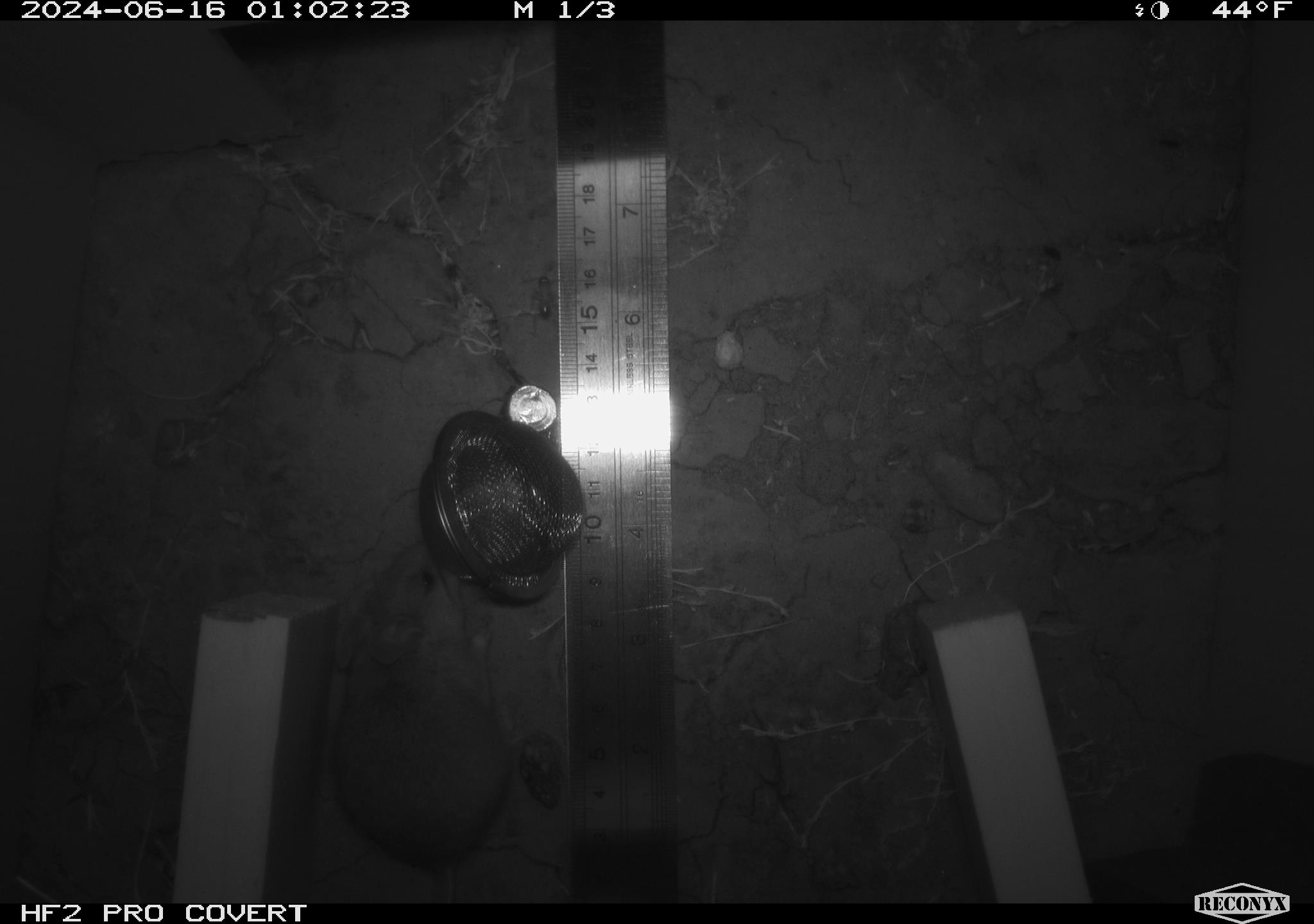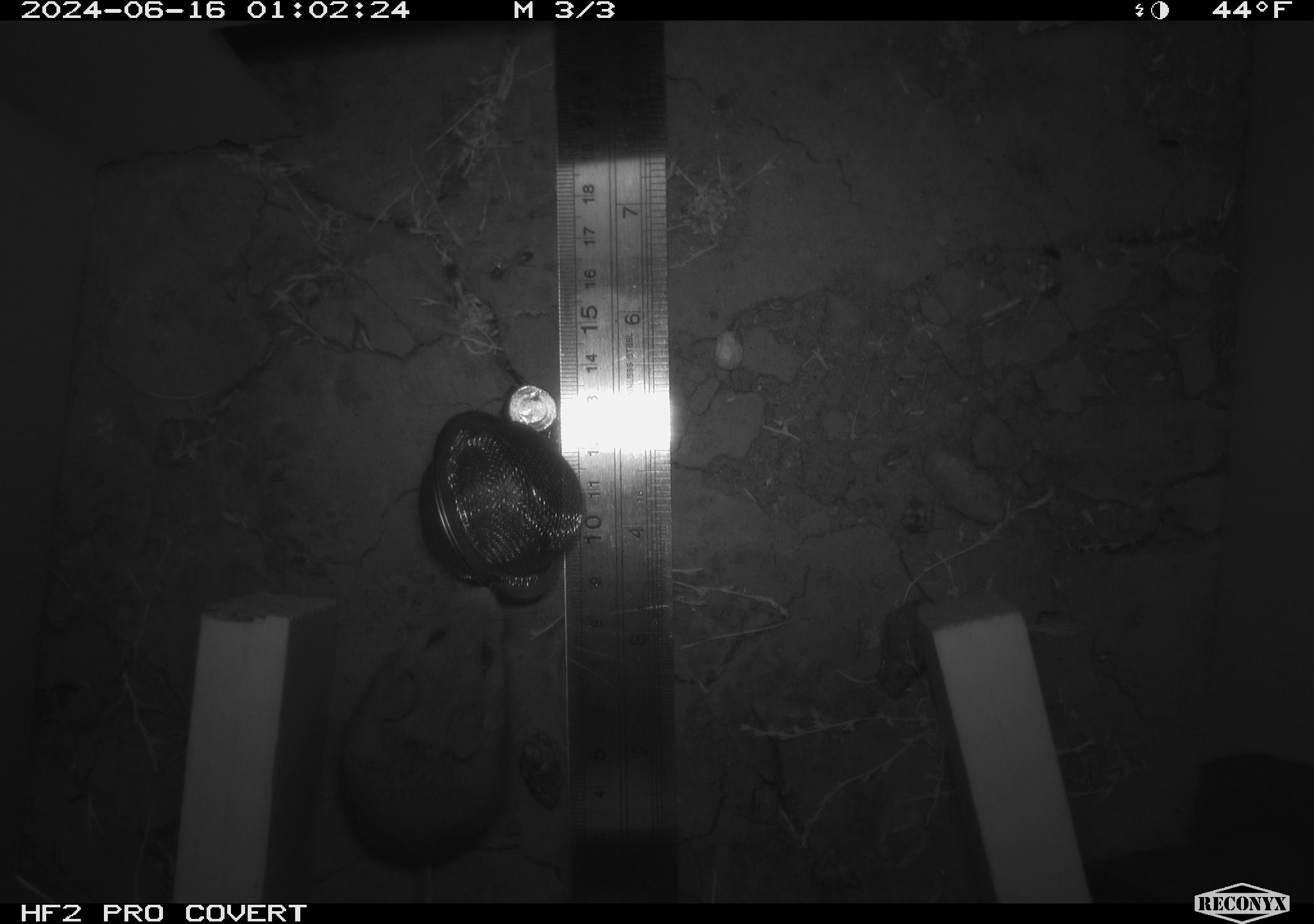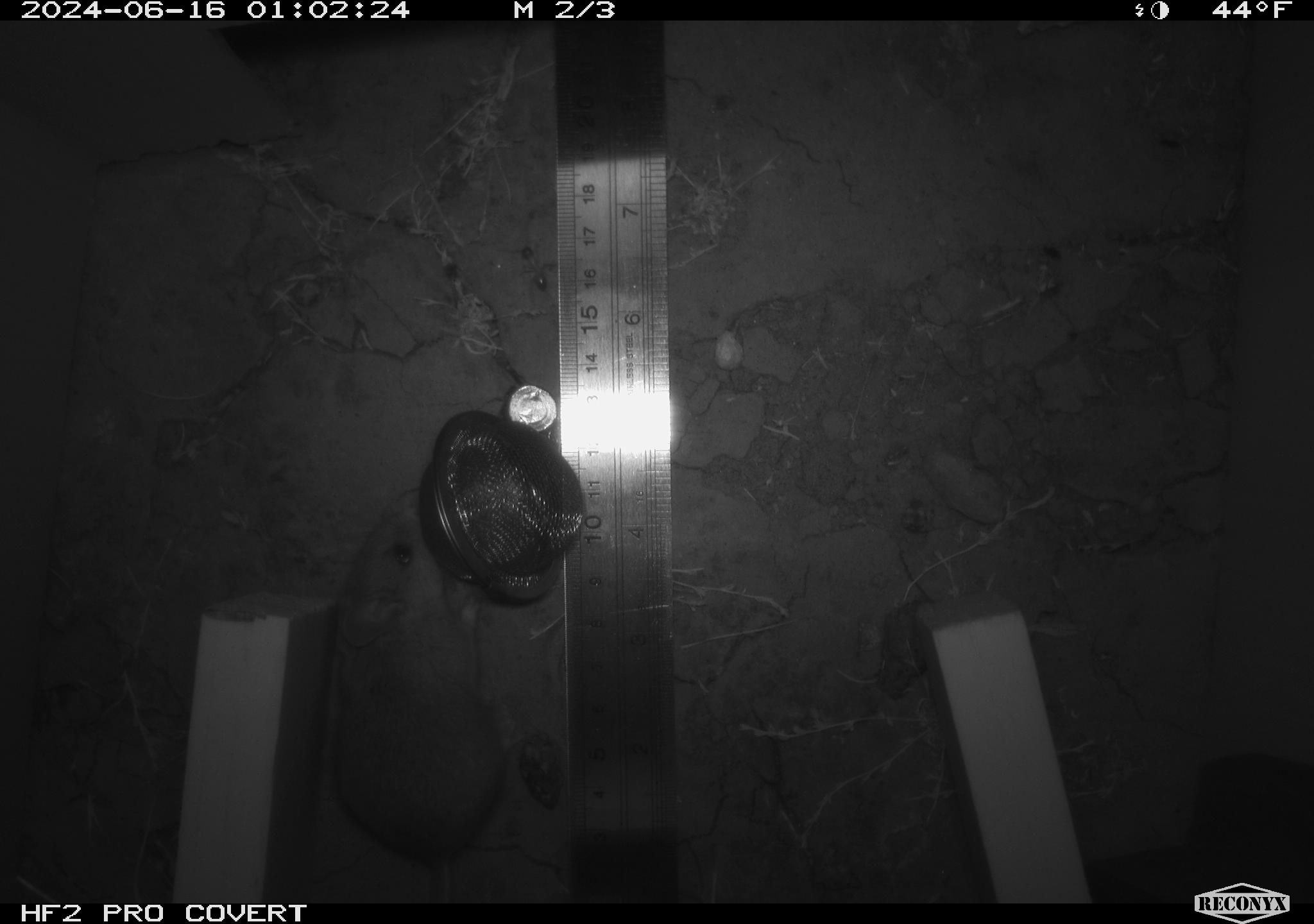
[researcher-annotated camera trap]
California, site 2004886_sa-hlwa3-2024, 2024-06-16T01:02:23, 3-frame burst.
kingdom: Animalia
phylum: Chordata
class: Mammalia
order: Rodentia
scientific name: Rodentia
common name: mouse species